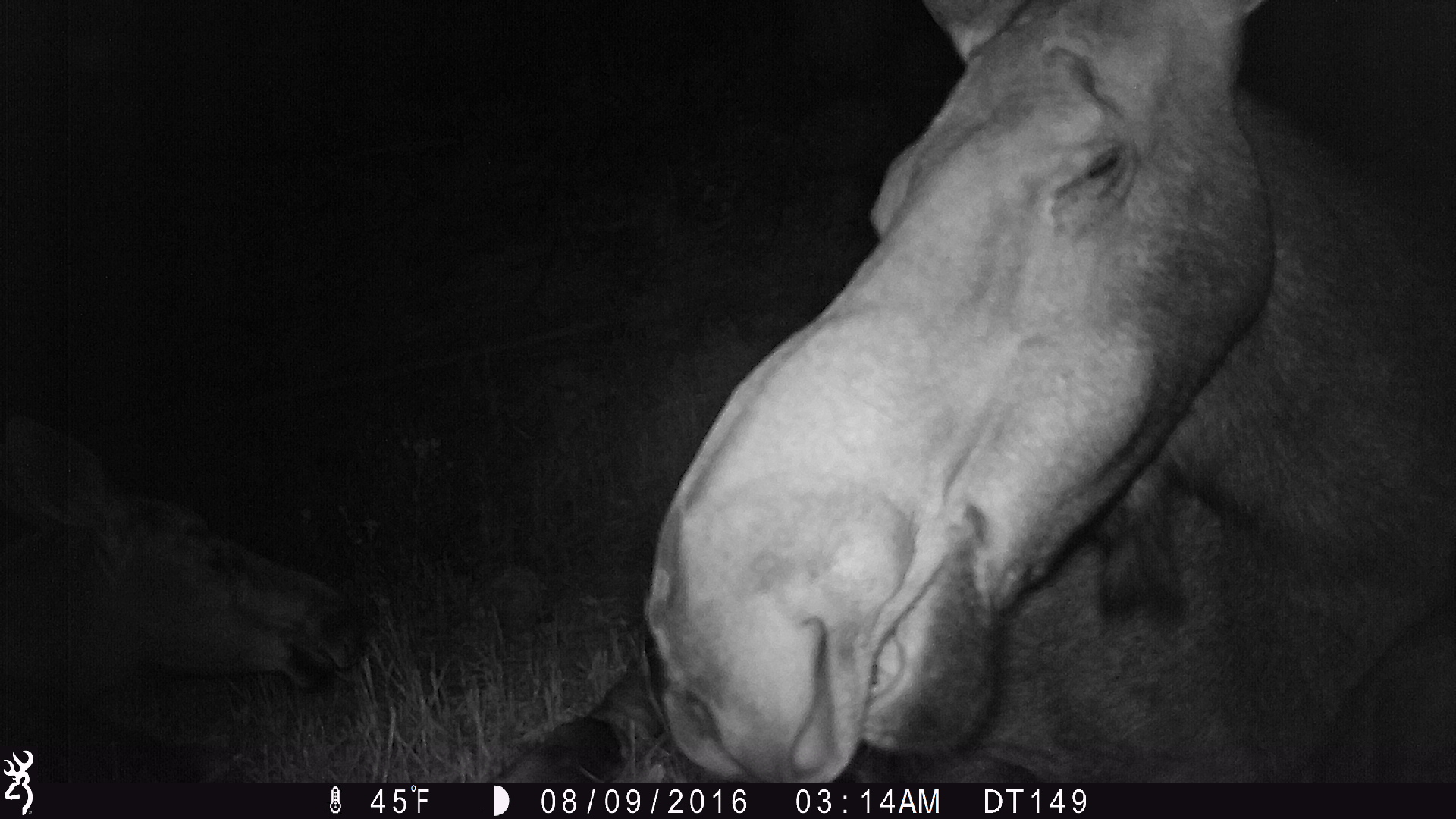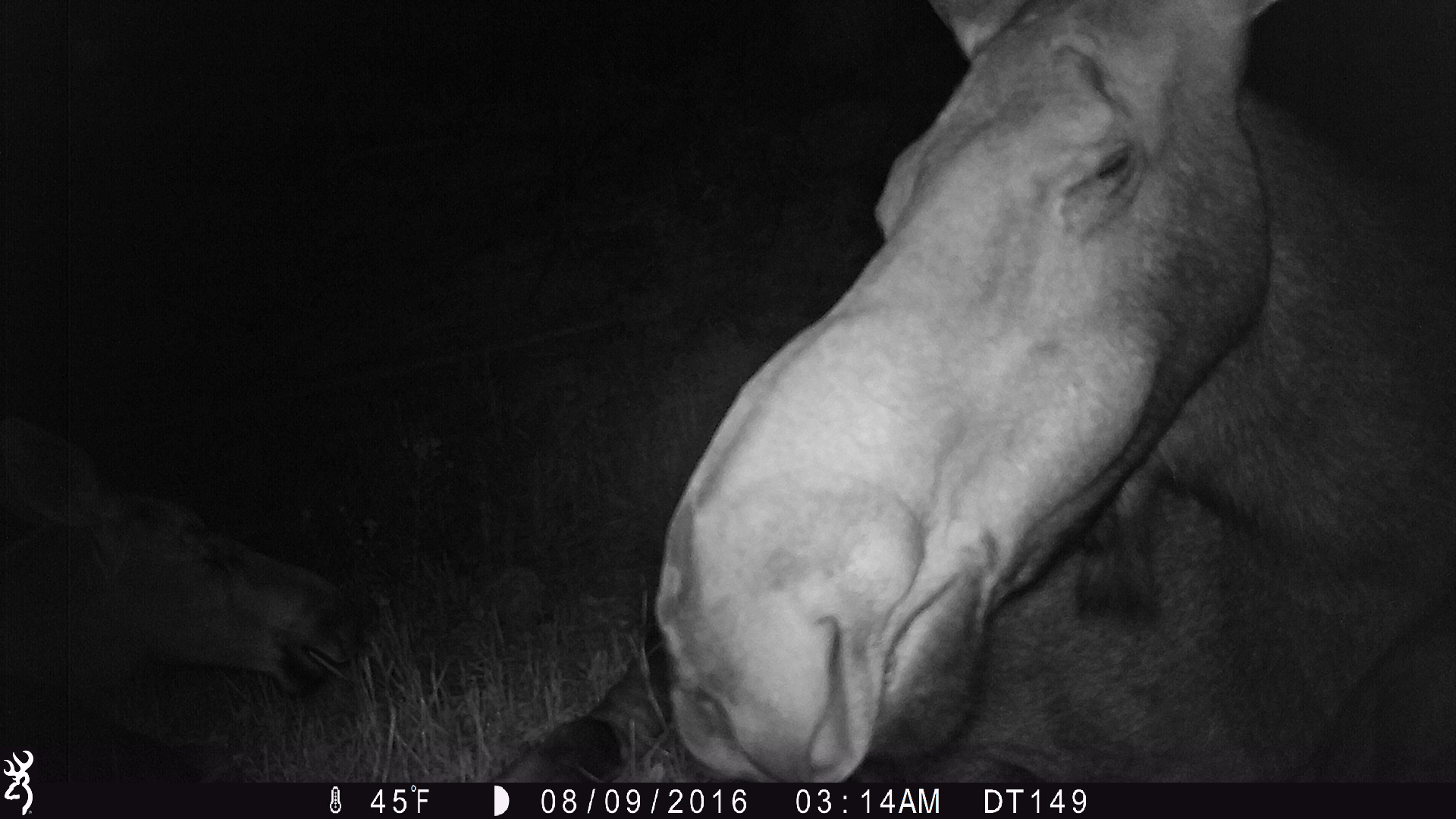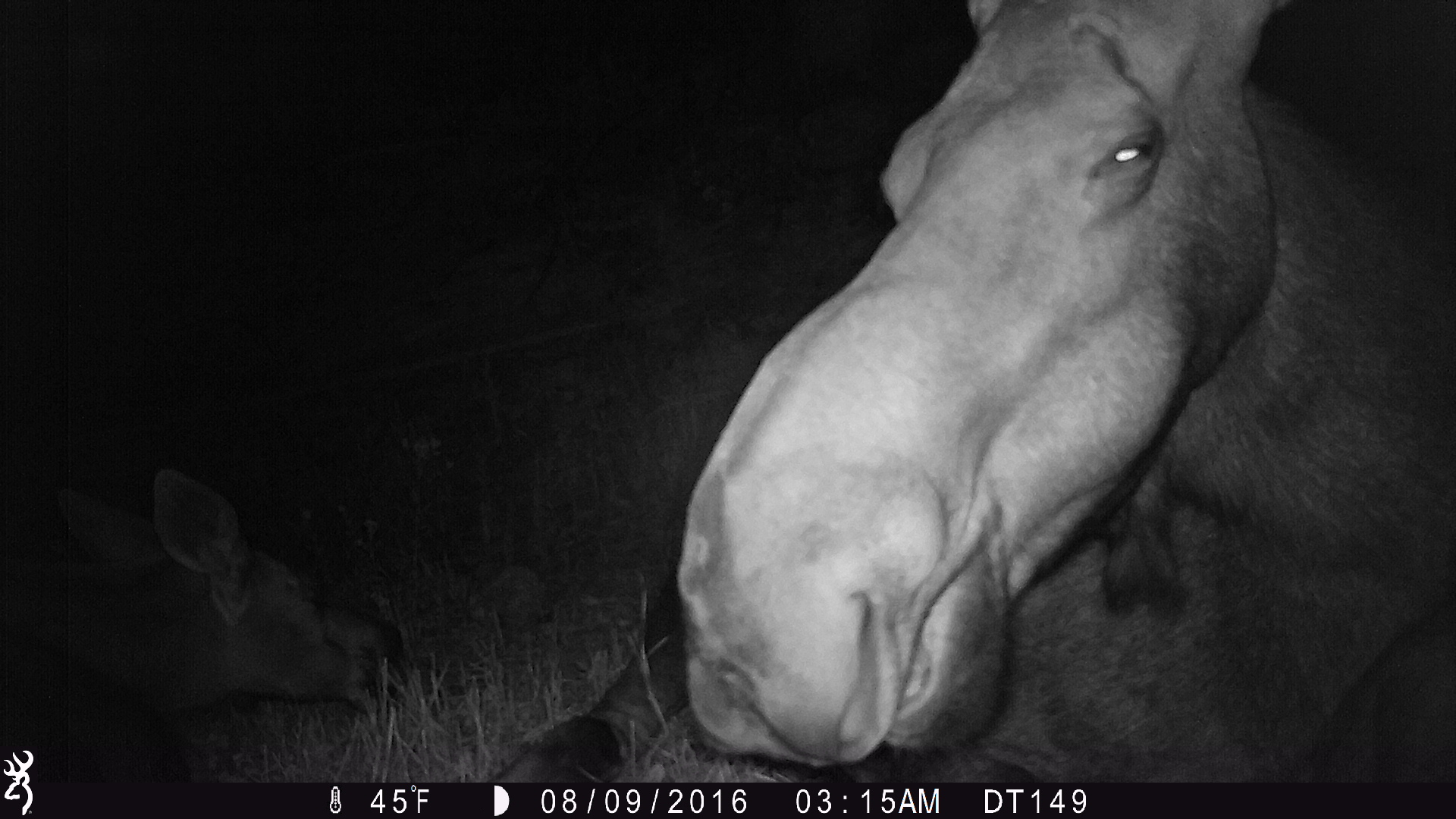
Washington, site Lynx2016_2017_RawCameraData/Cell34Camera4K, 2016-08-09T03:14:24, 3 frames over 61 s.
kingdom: Animalia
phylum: Chordata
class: Mammalia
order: Artiodactyla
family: Cervidae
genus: Alces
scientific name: Alces alces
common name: moose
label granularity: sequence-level